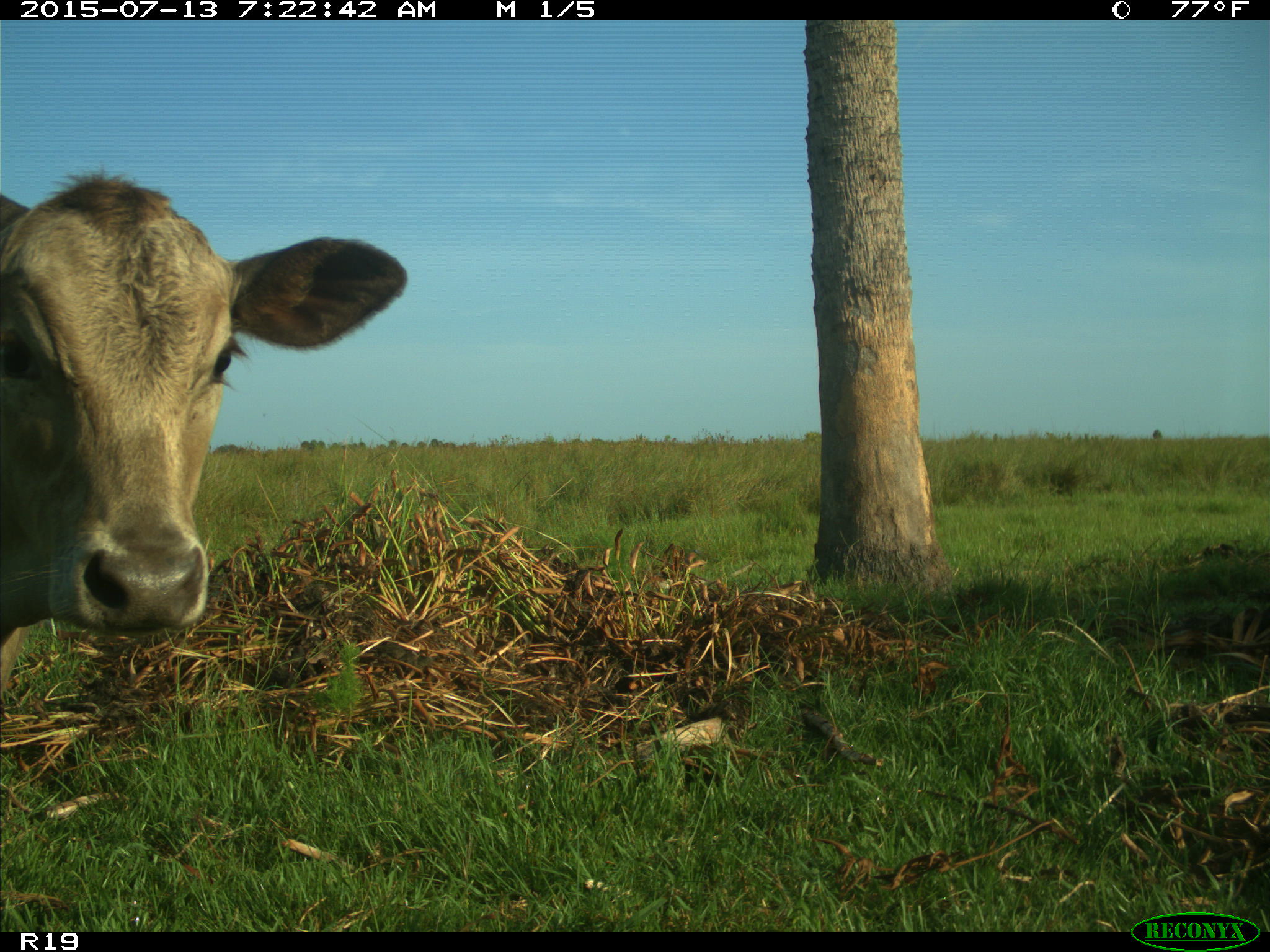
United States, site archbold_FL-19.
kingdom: Animalia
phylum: Chordata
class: Mammalia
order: Artiodactyla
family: Bovidae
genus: Bos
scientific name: Bos taurus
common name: domestic cow